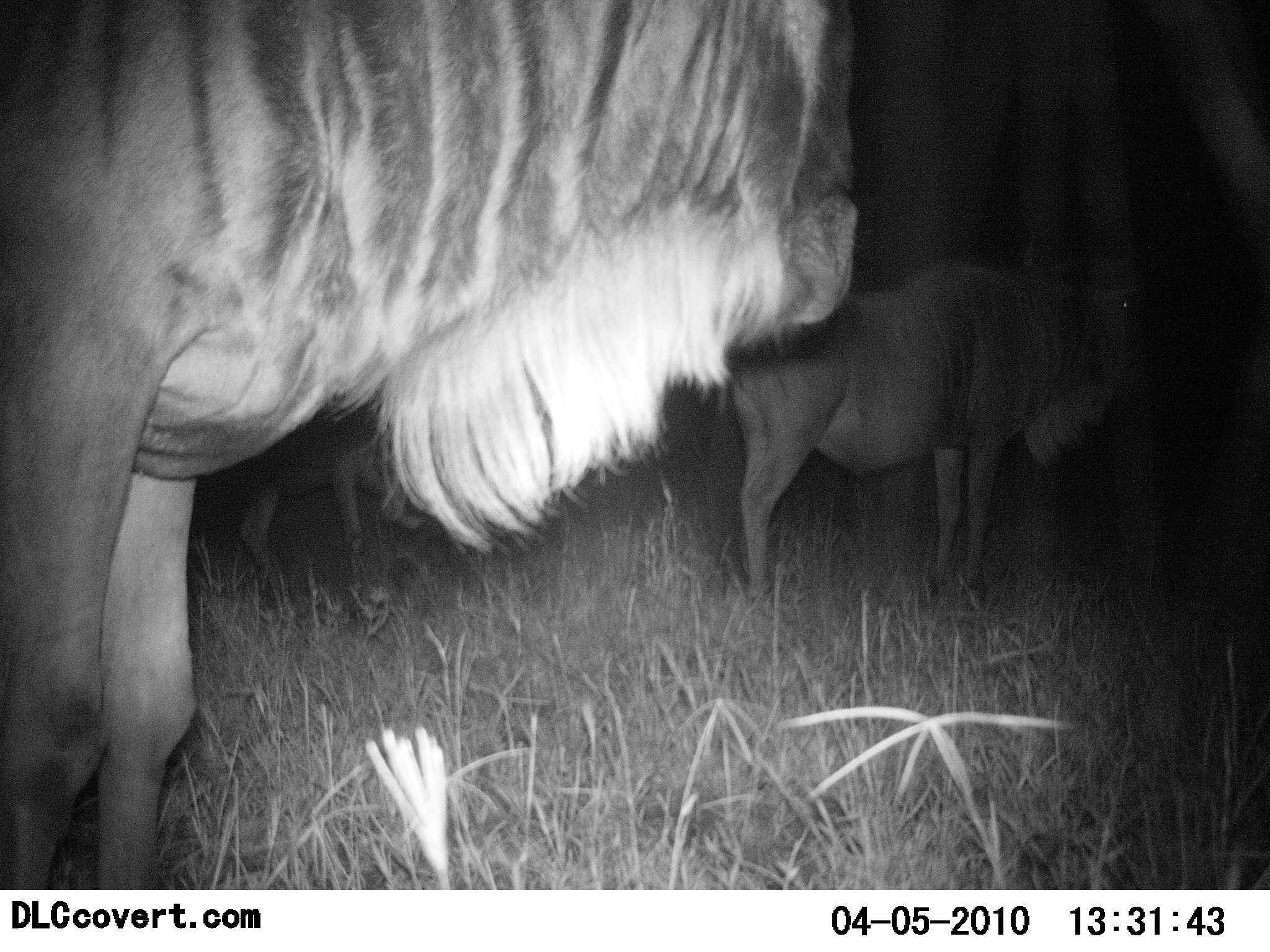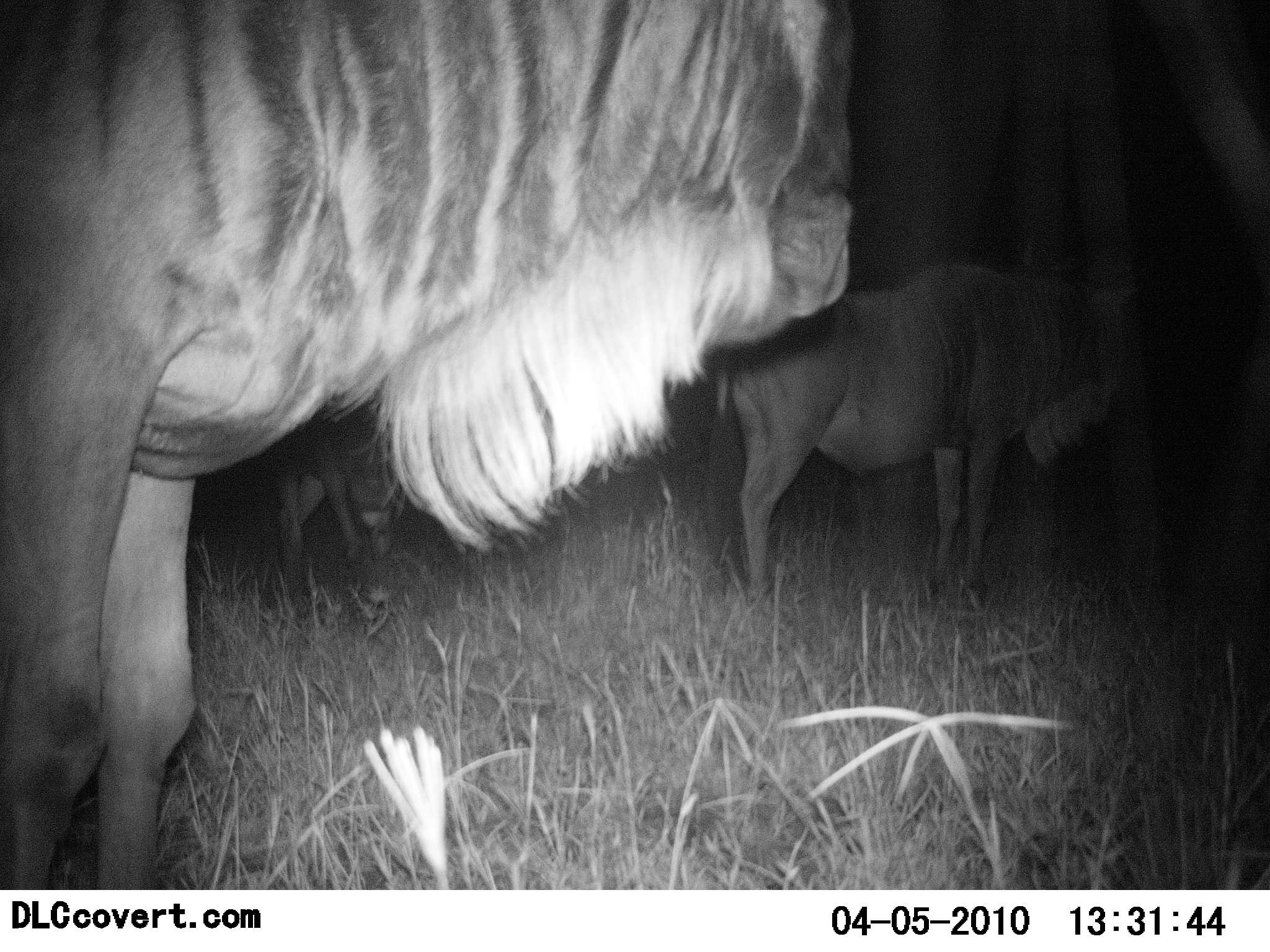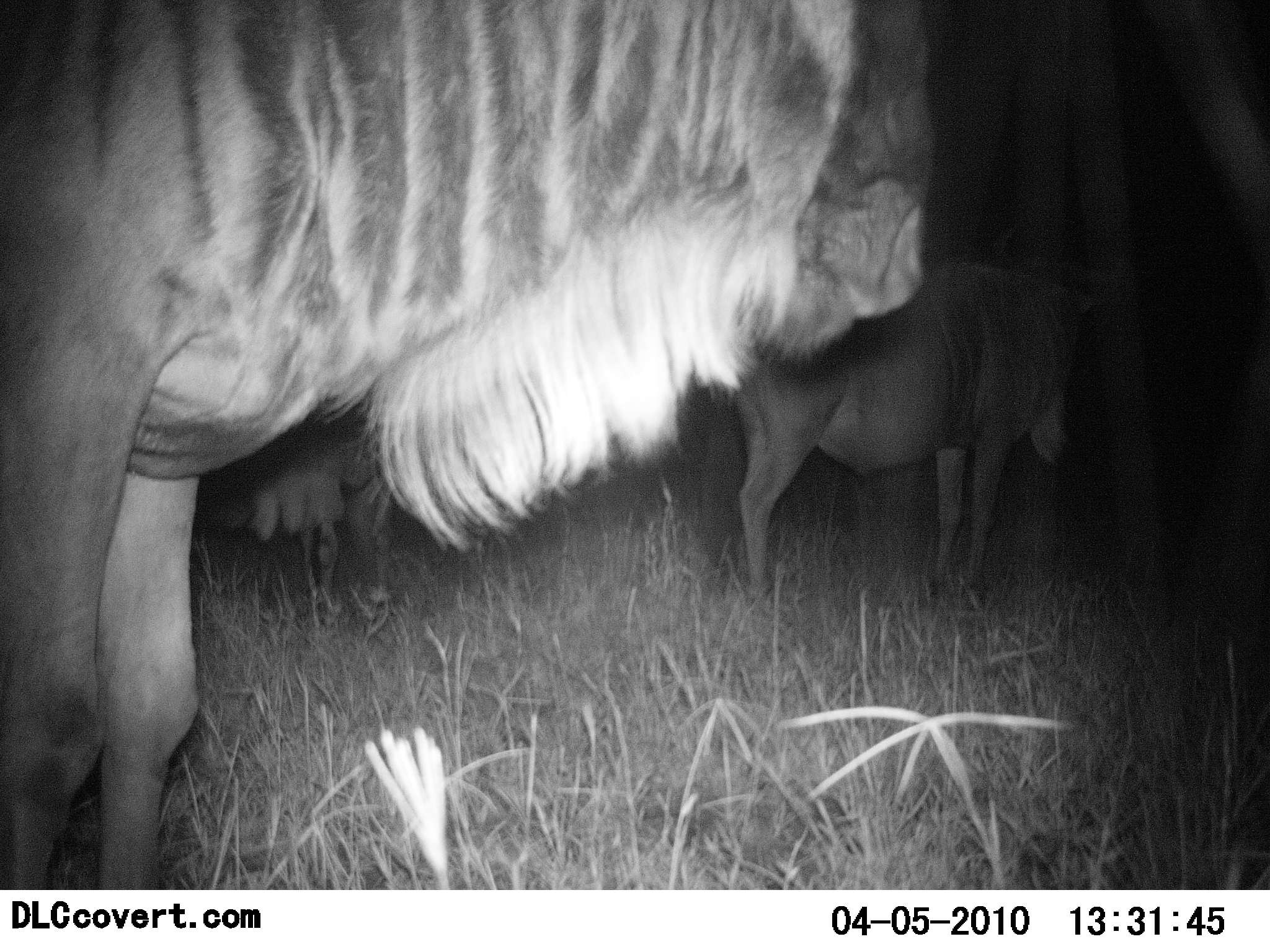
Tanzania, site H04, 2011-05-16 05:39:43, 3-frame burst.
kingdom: Animalia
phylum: Chordata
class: Mammalia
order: Artiodactyla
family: Bovidae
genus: Connochaetes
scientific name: Connochaetes taurinus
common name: blue wildebeest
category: wildebeest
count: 3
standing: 92%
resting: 0%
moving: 8%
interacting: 0%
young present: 0%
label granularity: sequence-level